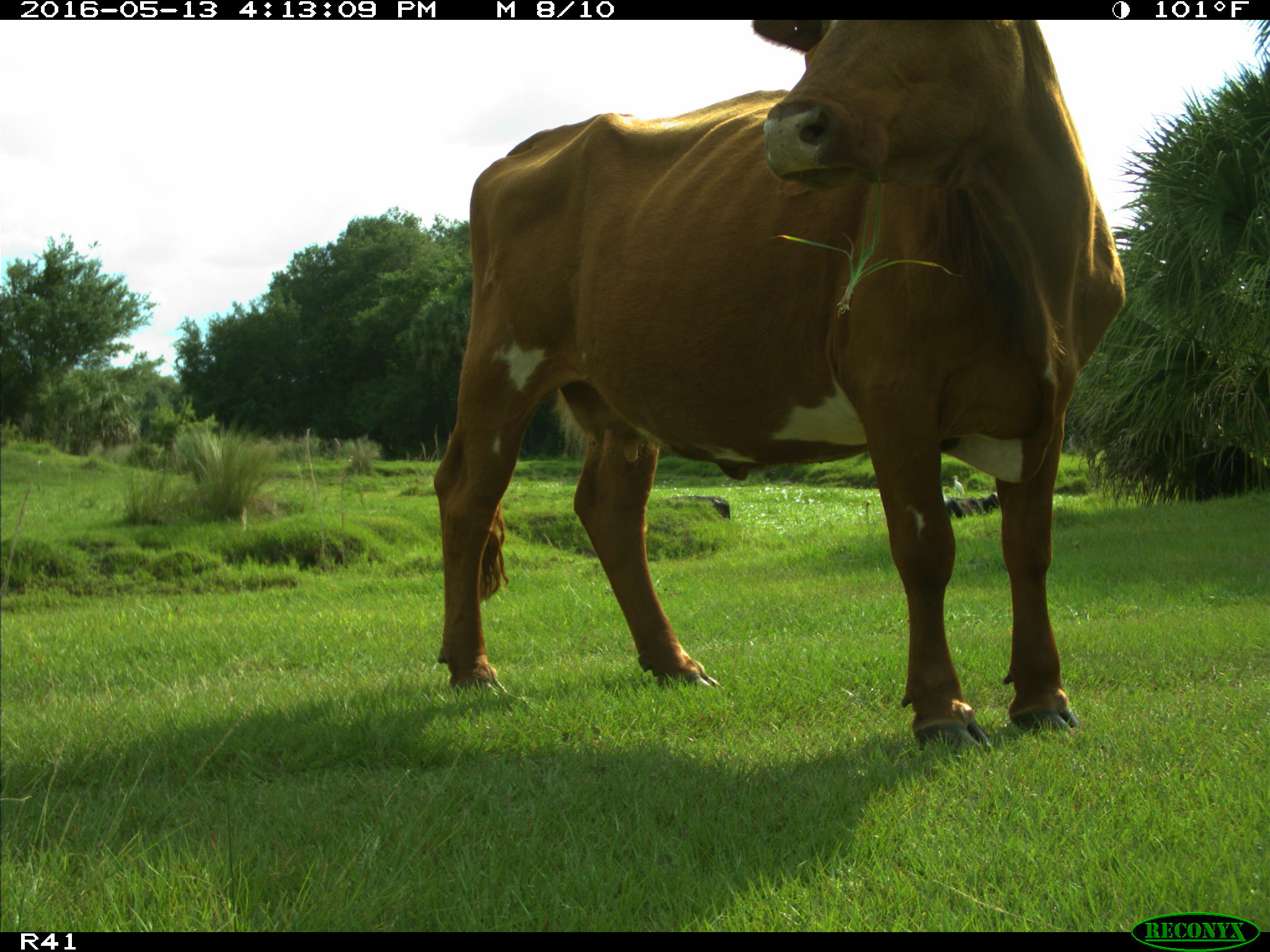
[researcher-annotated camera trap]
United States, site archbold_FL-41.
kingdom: Animalia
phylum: Chordata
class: Mammalia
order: Artiodactyla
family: Bovidae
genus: Bos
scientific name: Bos taurus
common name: domestic cow